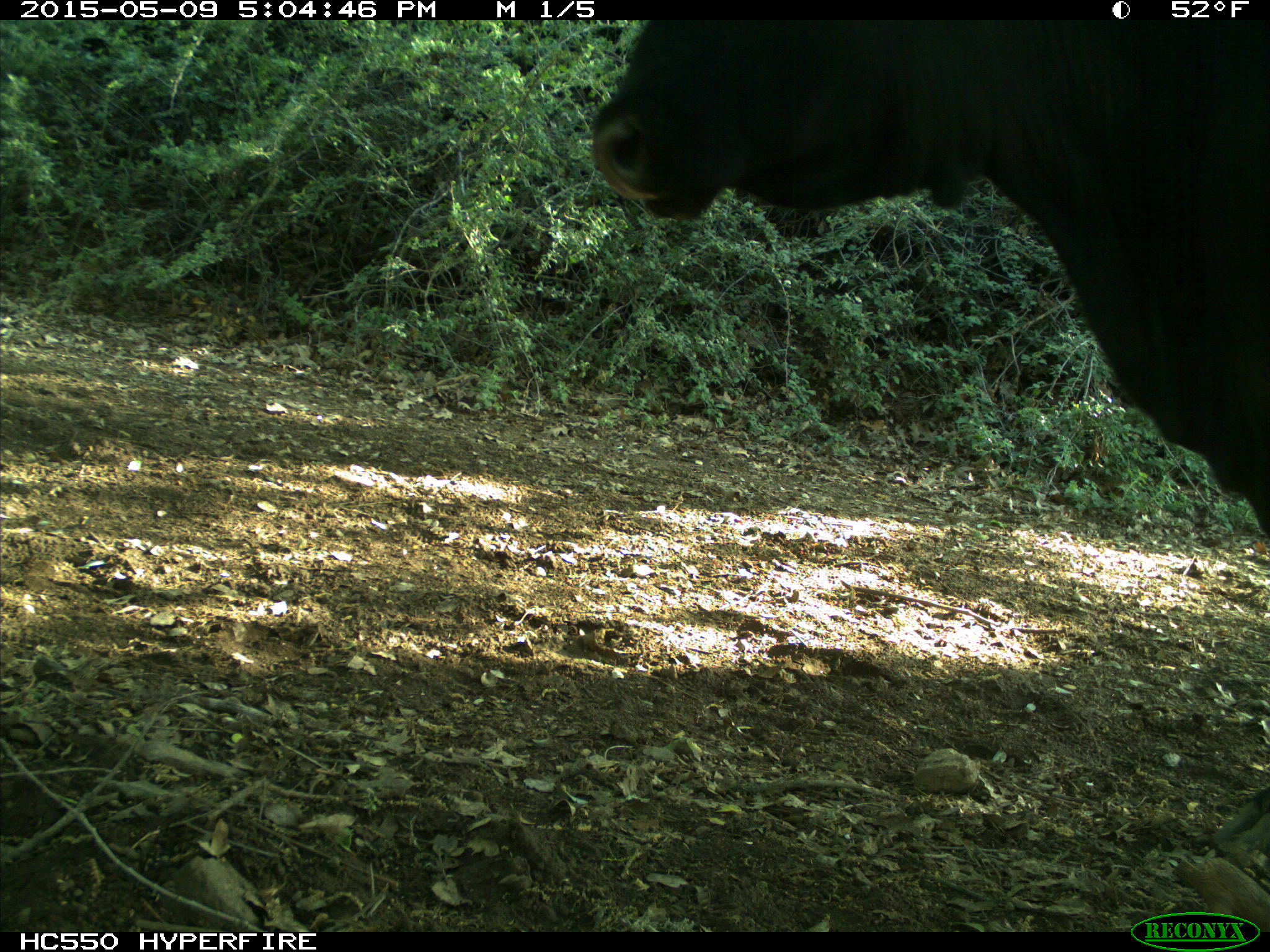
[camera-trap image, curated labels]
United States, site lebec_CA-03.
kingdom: Animalia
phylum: Chordata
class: Mammalia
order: Artiodactyla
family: Bovidae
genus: Bos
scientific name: Bos taurus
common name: domestic cow